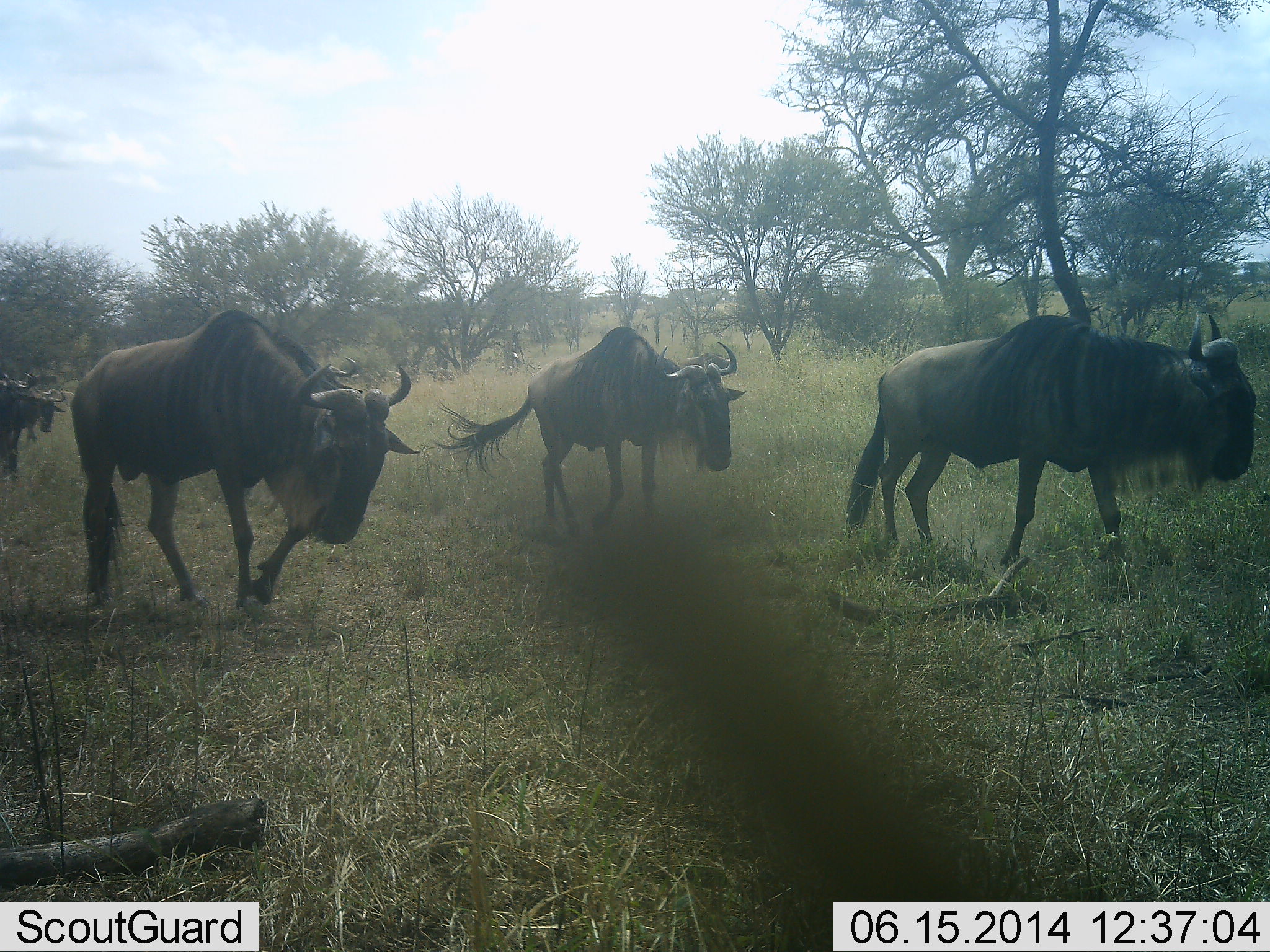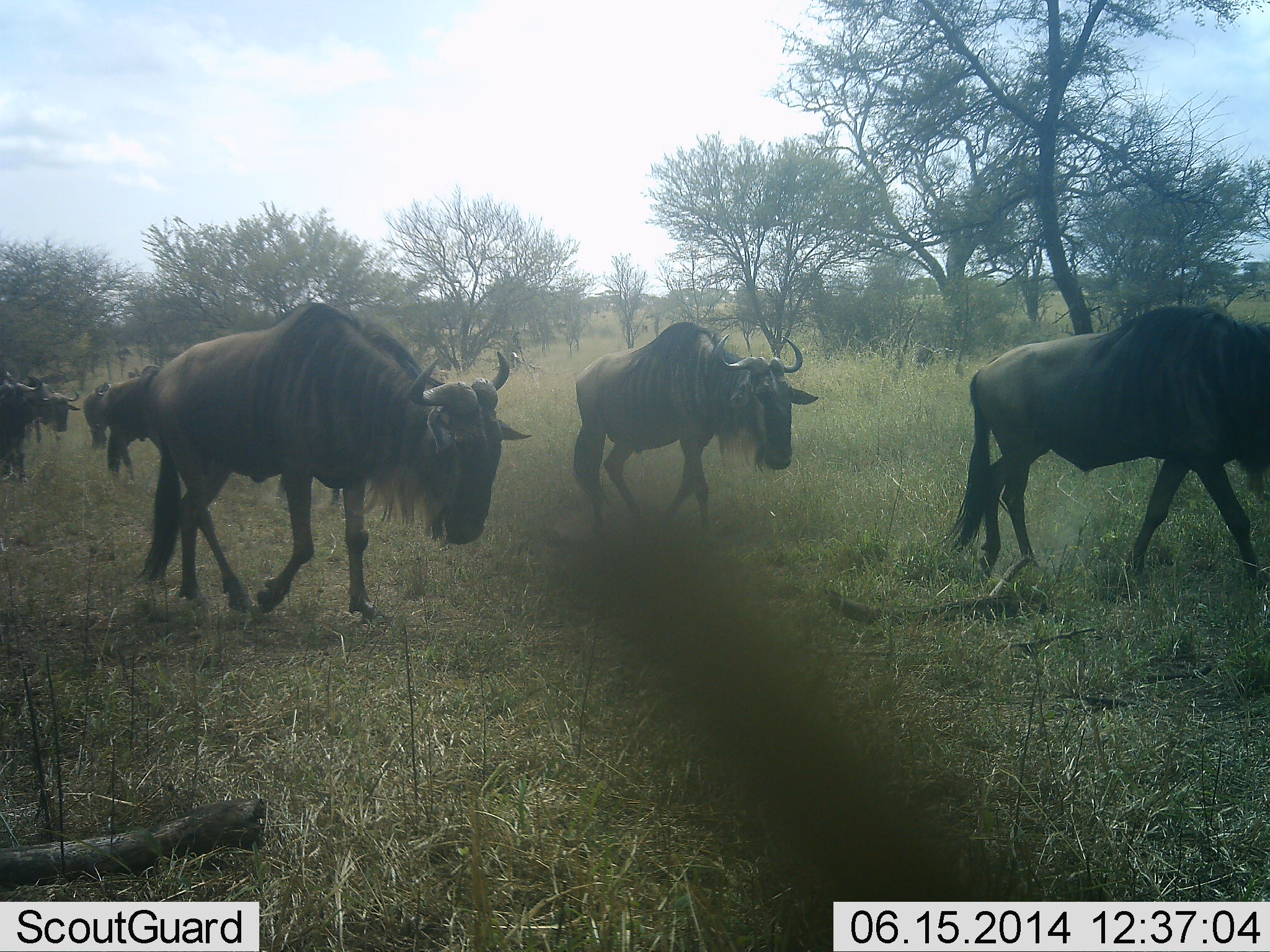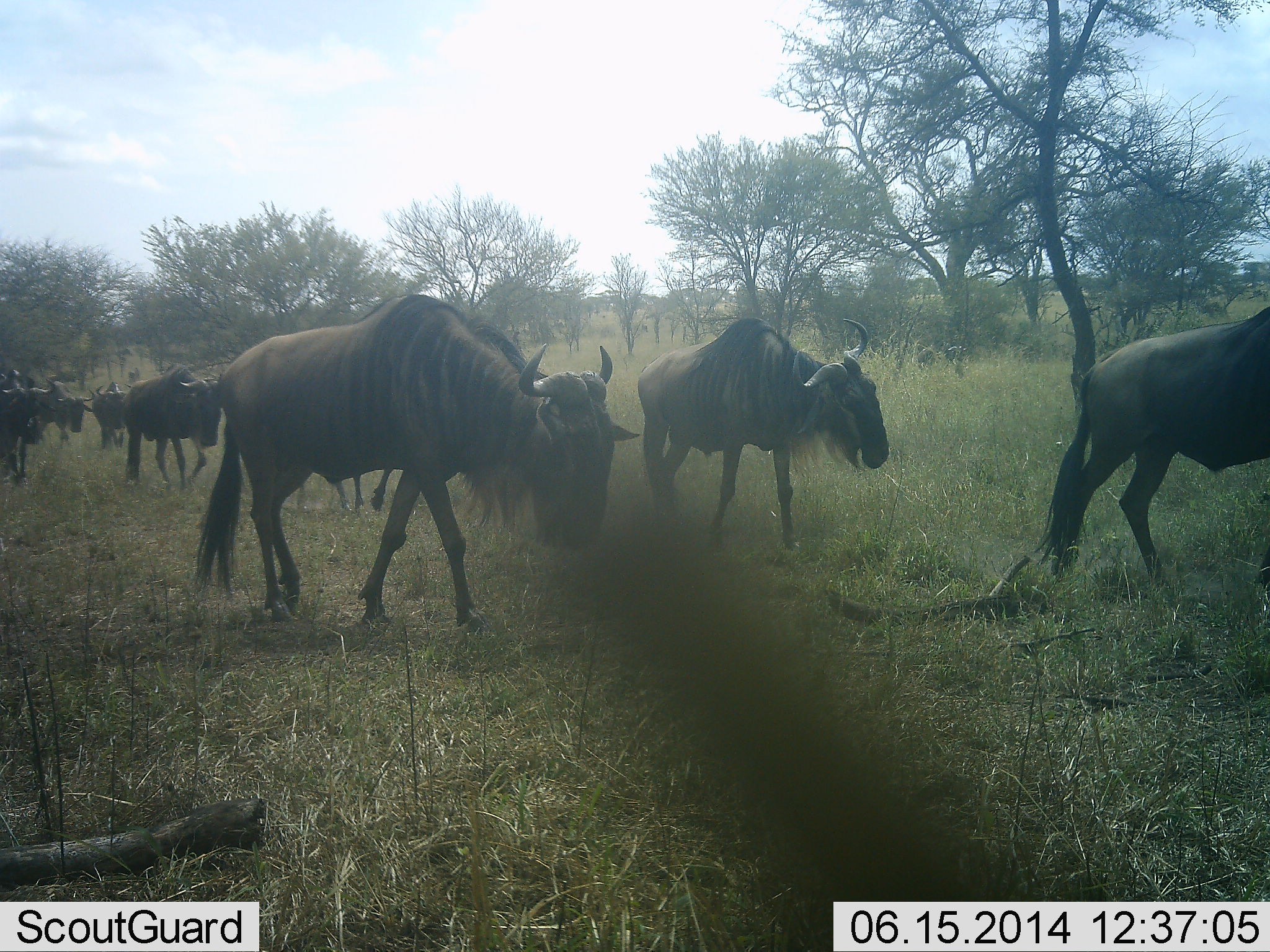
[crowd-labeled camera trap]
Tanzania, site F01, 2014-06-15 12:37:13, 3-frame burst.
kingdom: Animalia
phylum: Chordata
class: Mammalia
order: Artiodactyla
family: Bovidae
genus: Connochaetes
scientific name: Connochaetes taurinus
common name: blue wildebeest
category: wildebeest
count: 8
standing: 10%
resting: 0%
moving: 100%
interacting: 0%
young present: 0%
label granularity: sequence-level